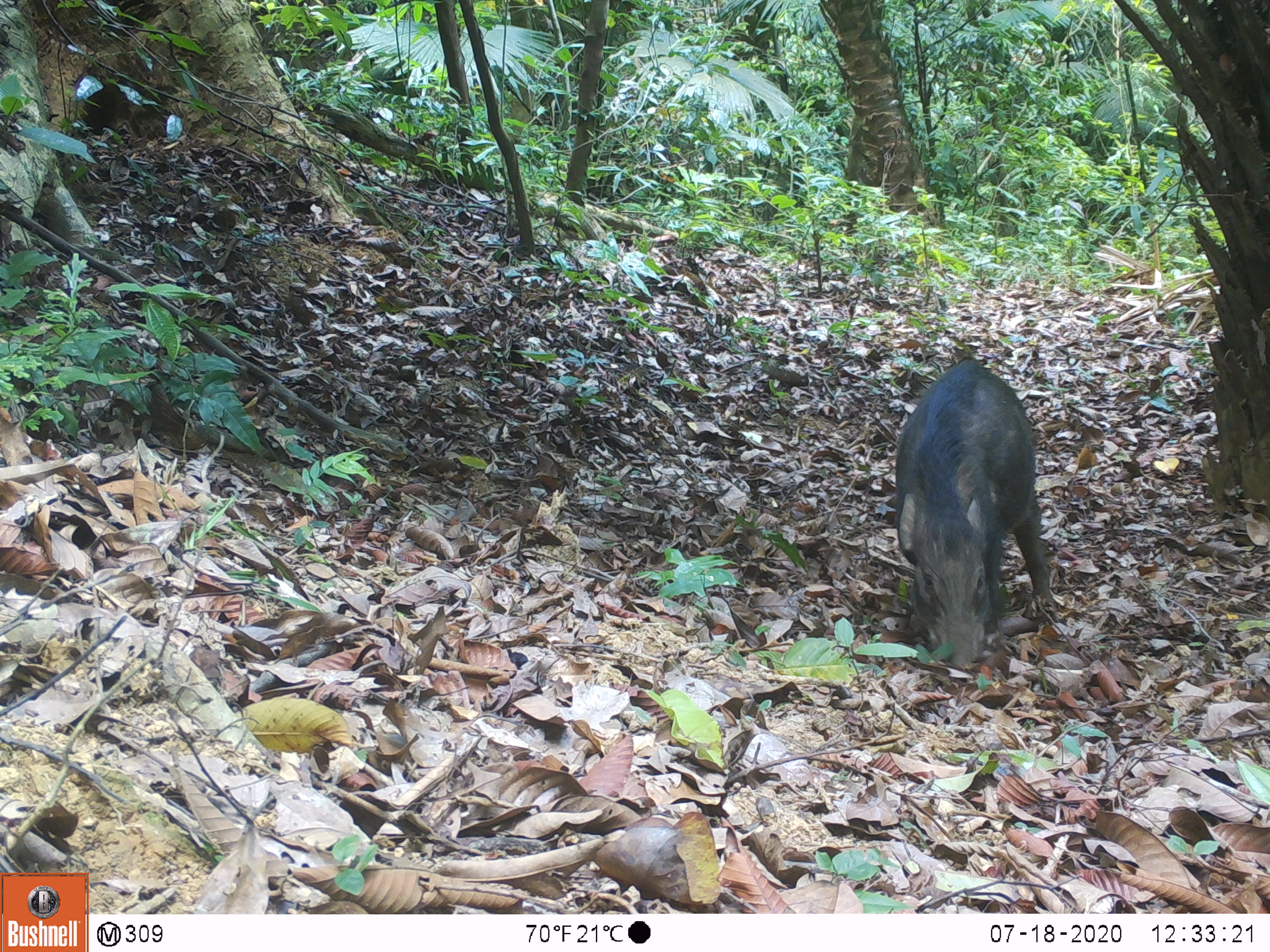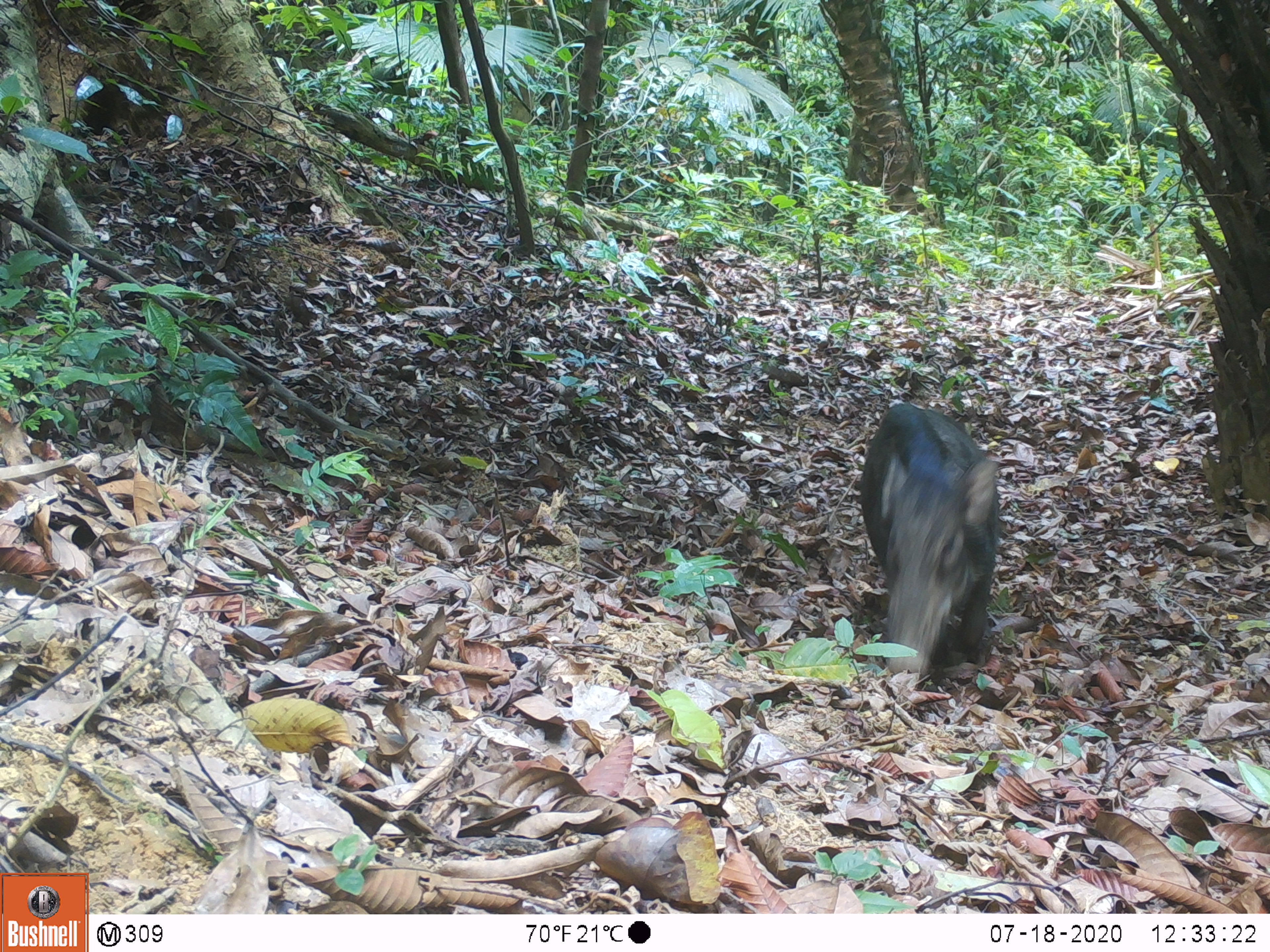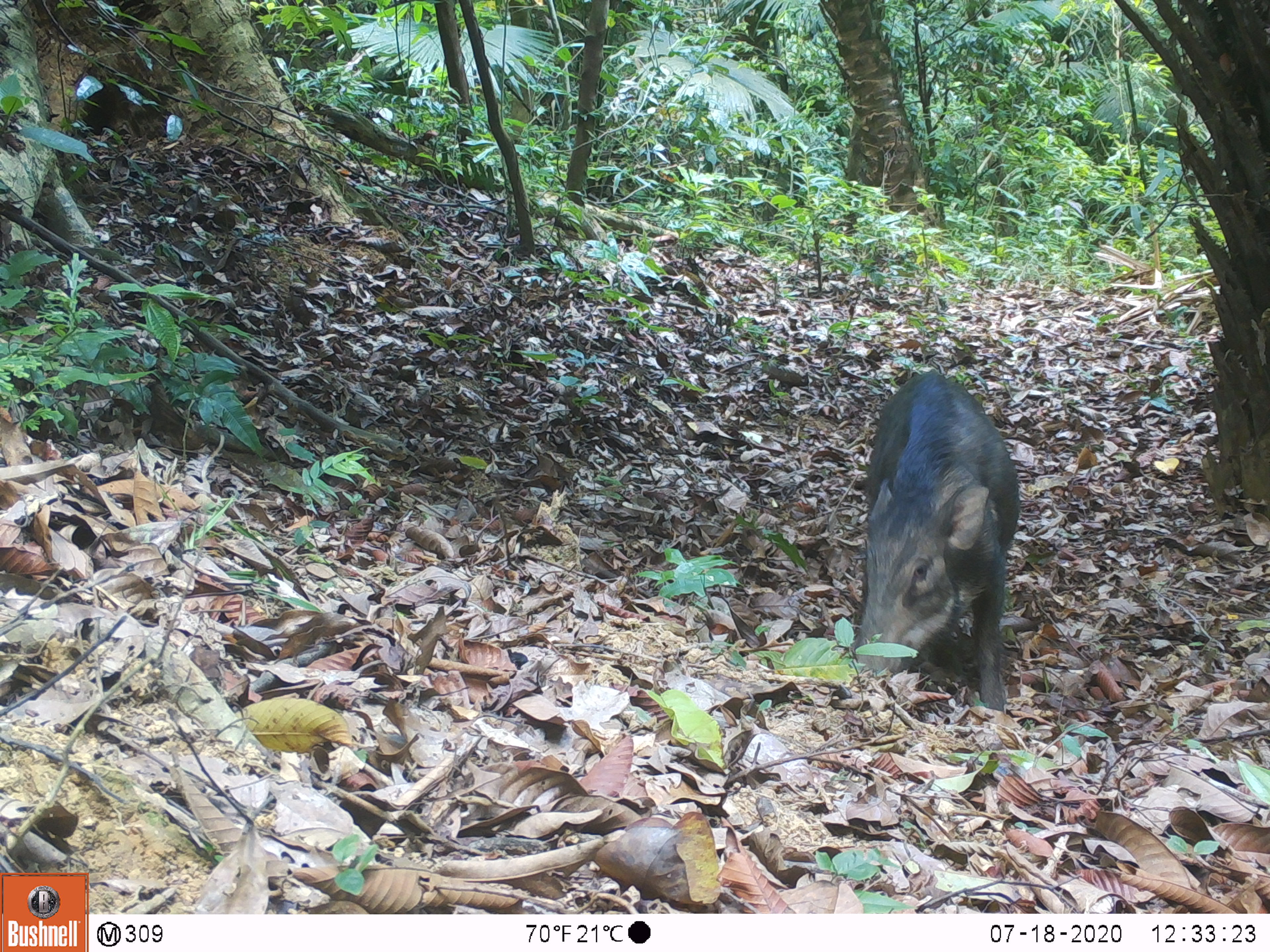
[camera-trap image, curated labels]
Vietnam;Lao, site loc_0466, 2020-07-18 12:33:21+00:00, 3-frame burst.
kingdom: Animalia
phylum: Chordata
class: Mammalia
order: Artiodactyla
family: Suidae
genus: Sus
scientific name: Sus scrofa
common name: eurasian wild pig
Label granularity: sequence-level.